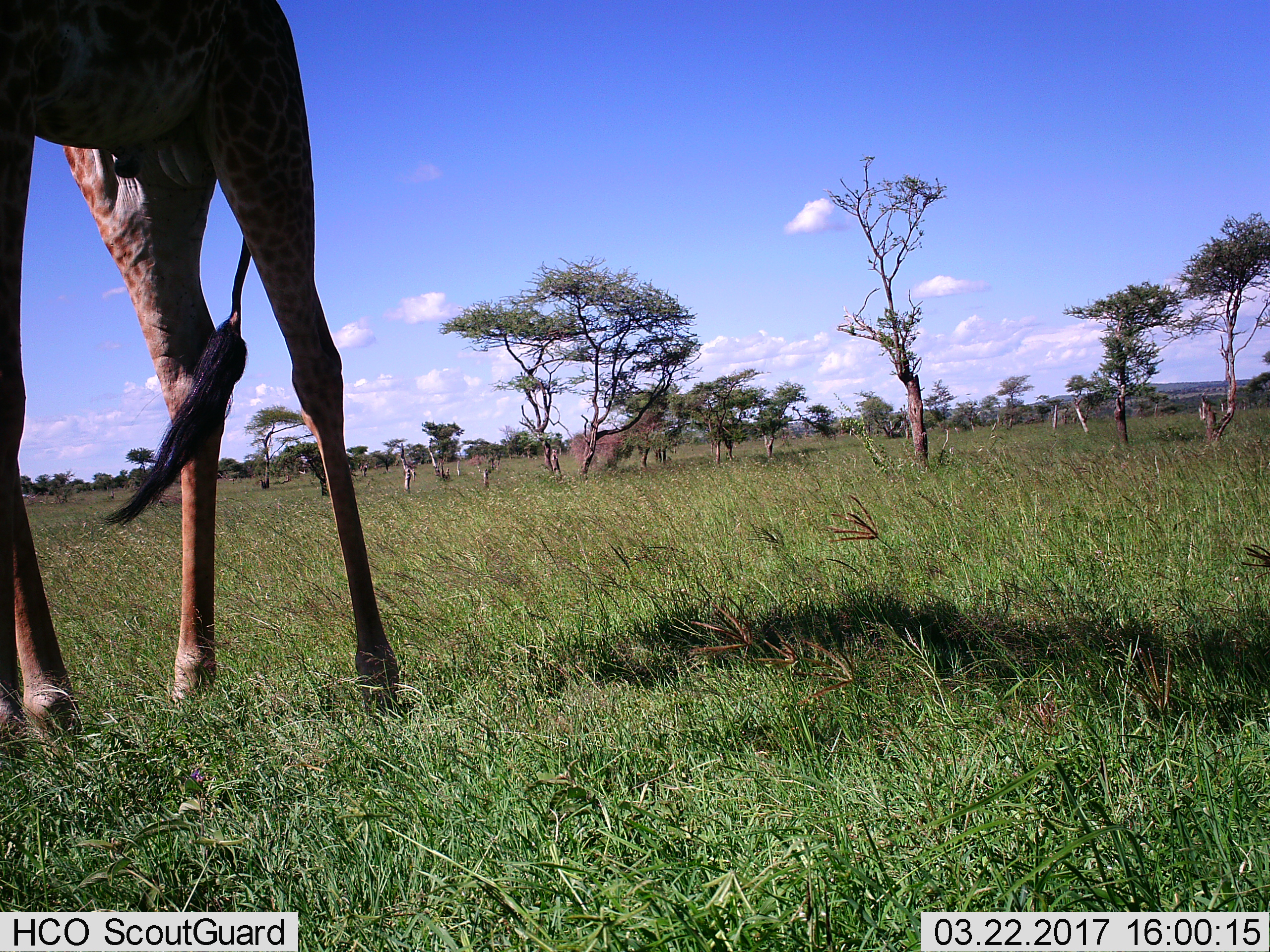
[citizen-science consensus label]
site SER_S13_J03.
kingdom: Animalia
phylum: Chordata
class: Mammalia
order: Artiodactyla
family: Giraffidae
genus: Giraffa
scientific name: Giraffa camelopardalis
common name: giraffe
Giraffe (Giraffa camelopardalis), count 1. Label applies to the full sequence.